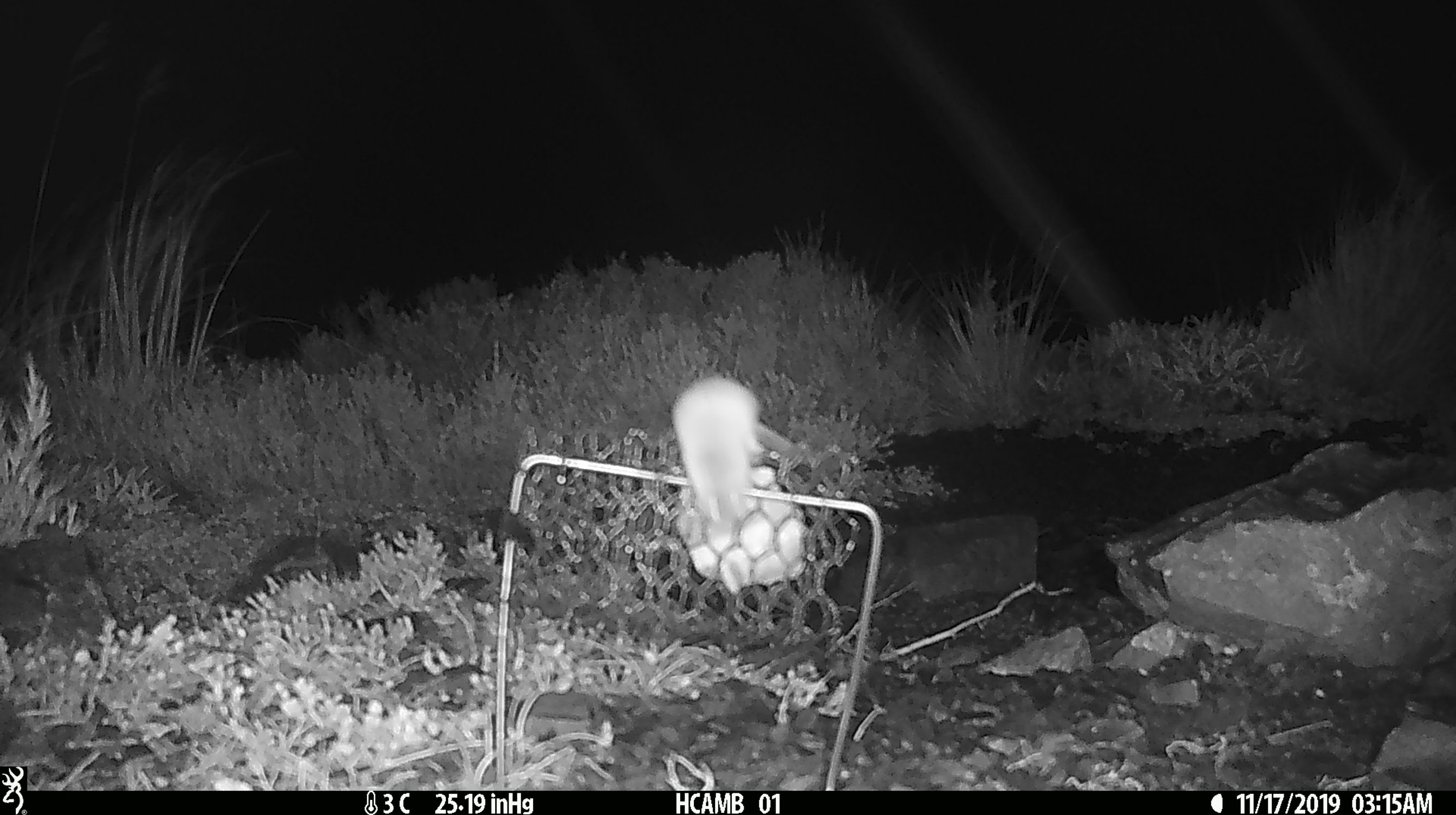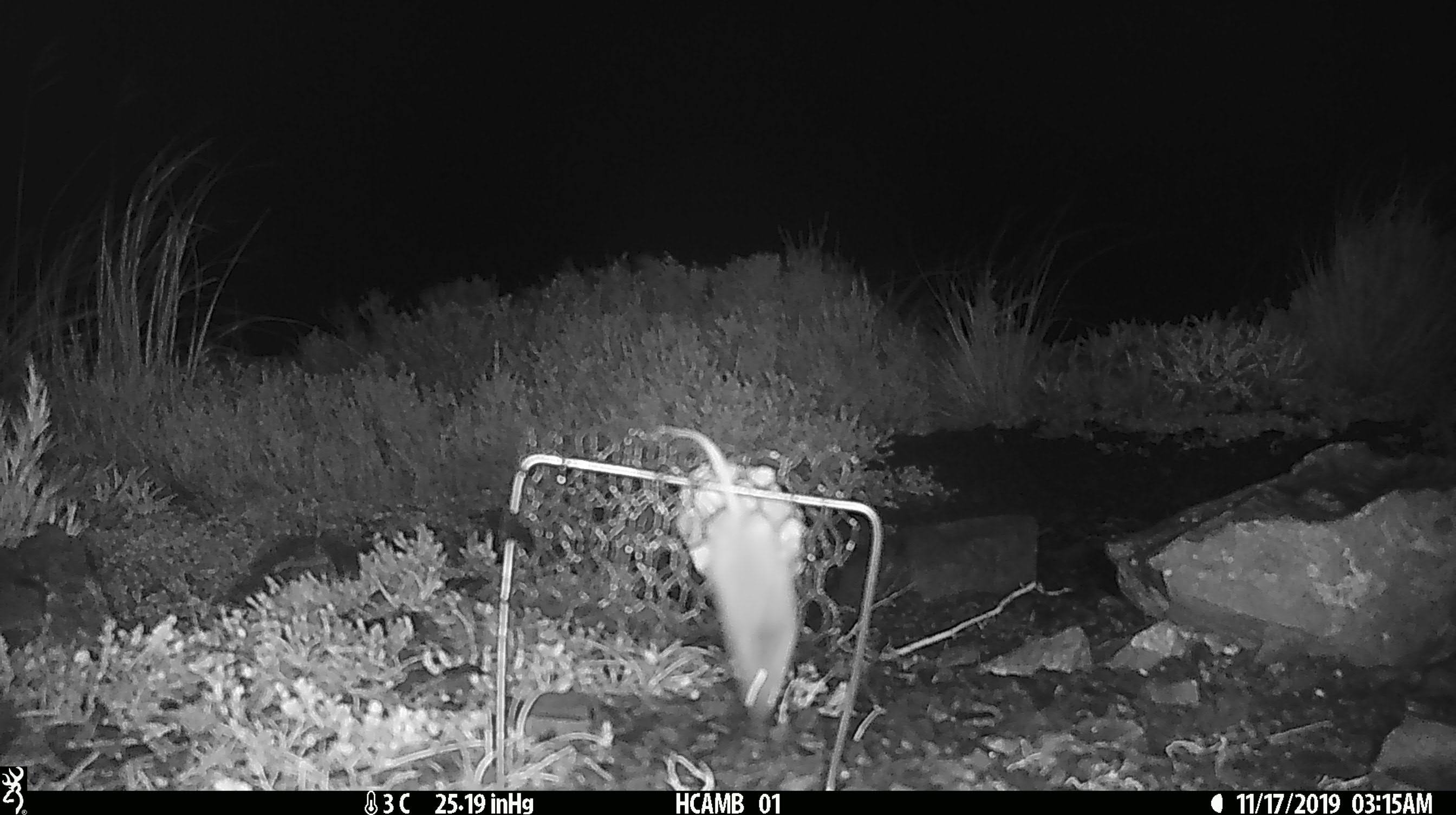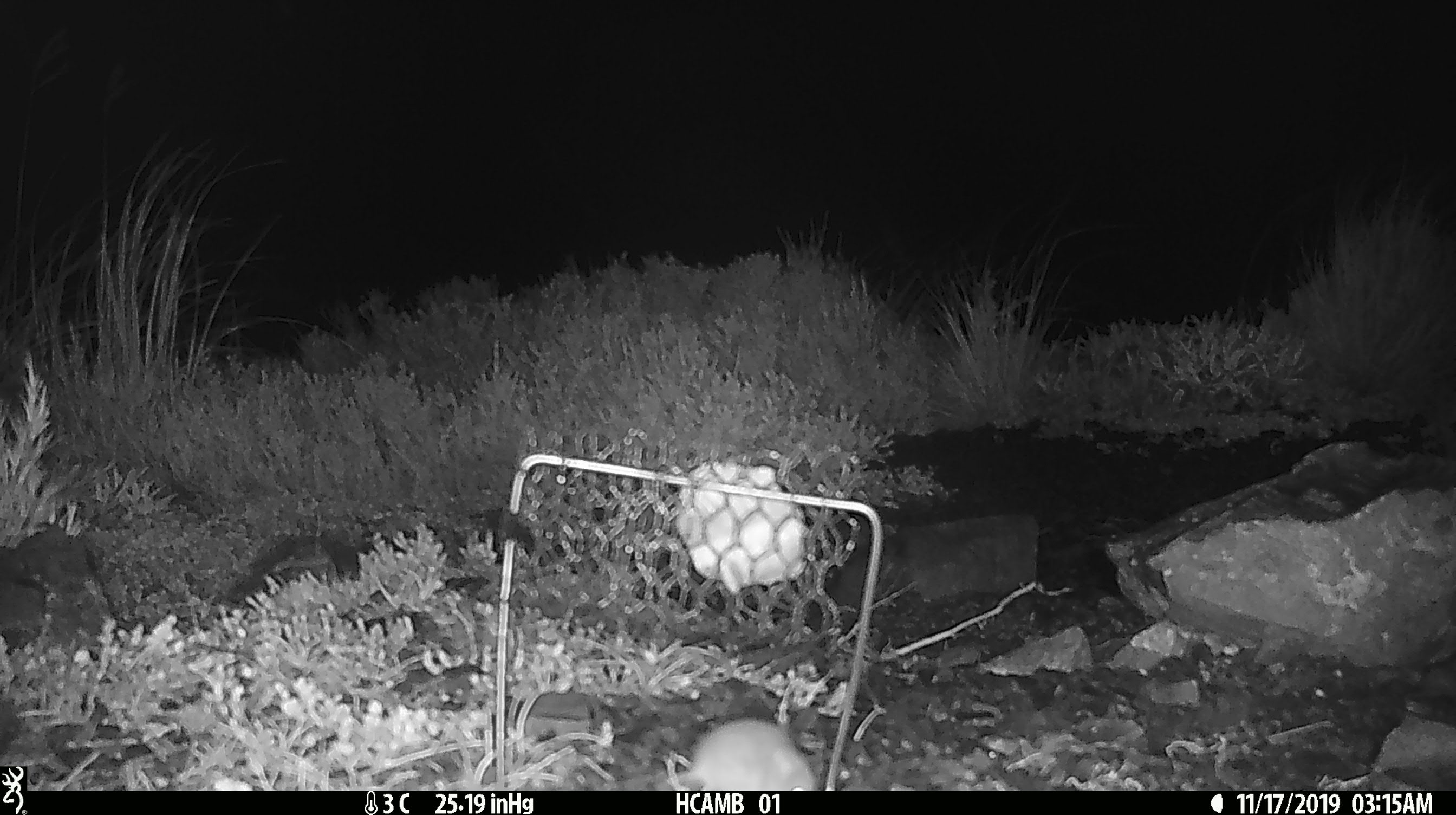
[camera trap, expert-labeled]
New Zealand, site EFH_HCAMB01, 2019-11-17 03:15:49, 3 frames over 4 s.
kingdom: Animalia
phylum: Chordata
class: Mammalia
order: Rodentia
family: Muridae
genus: Mus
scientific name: Mus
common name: mouse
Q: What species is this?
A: Mouse (Mus).